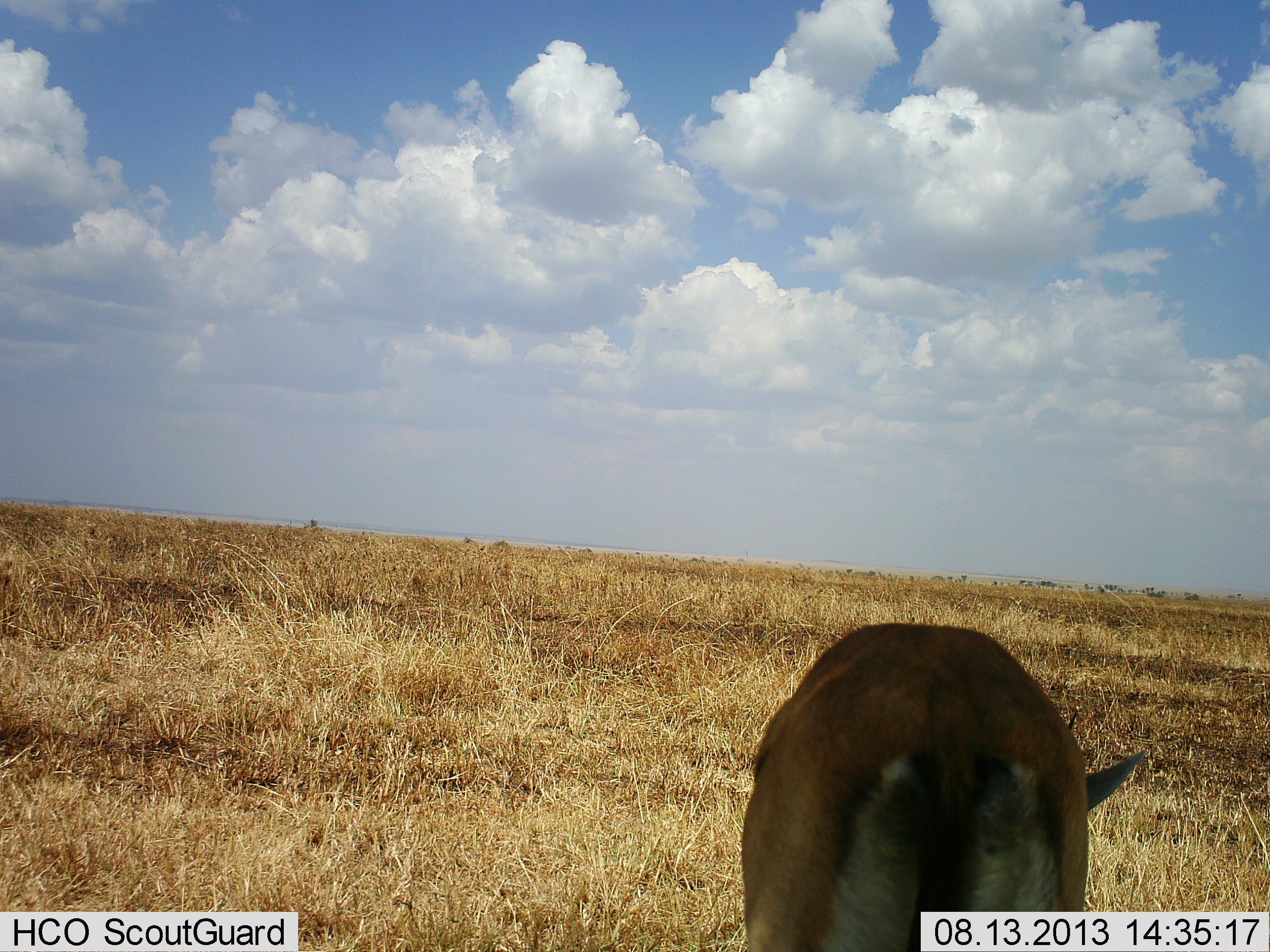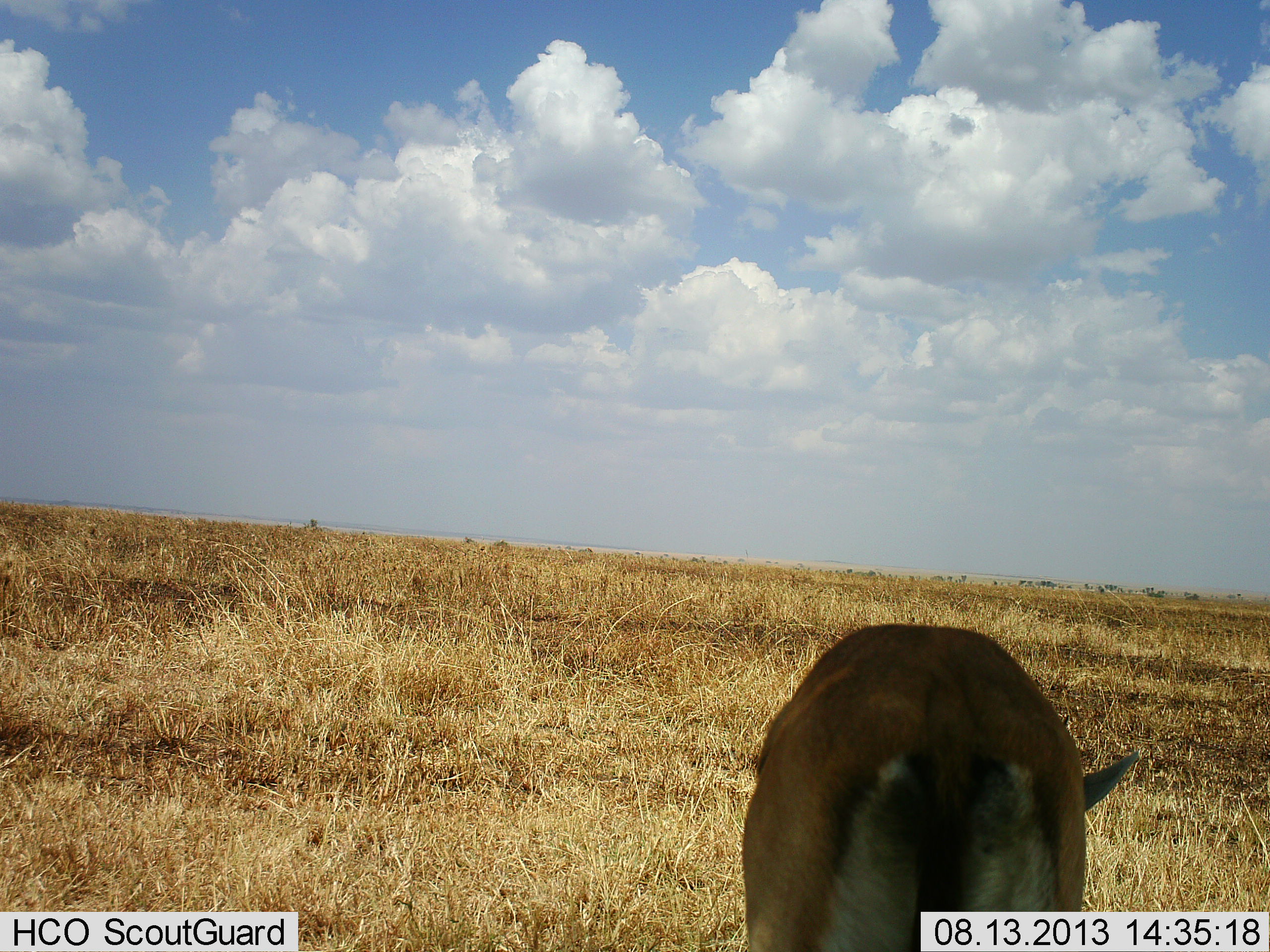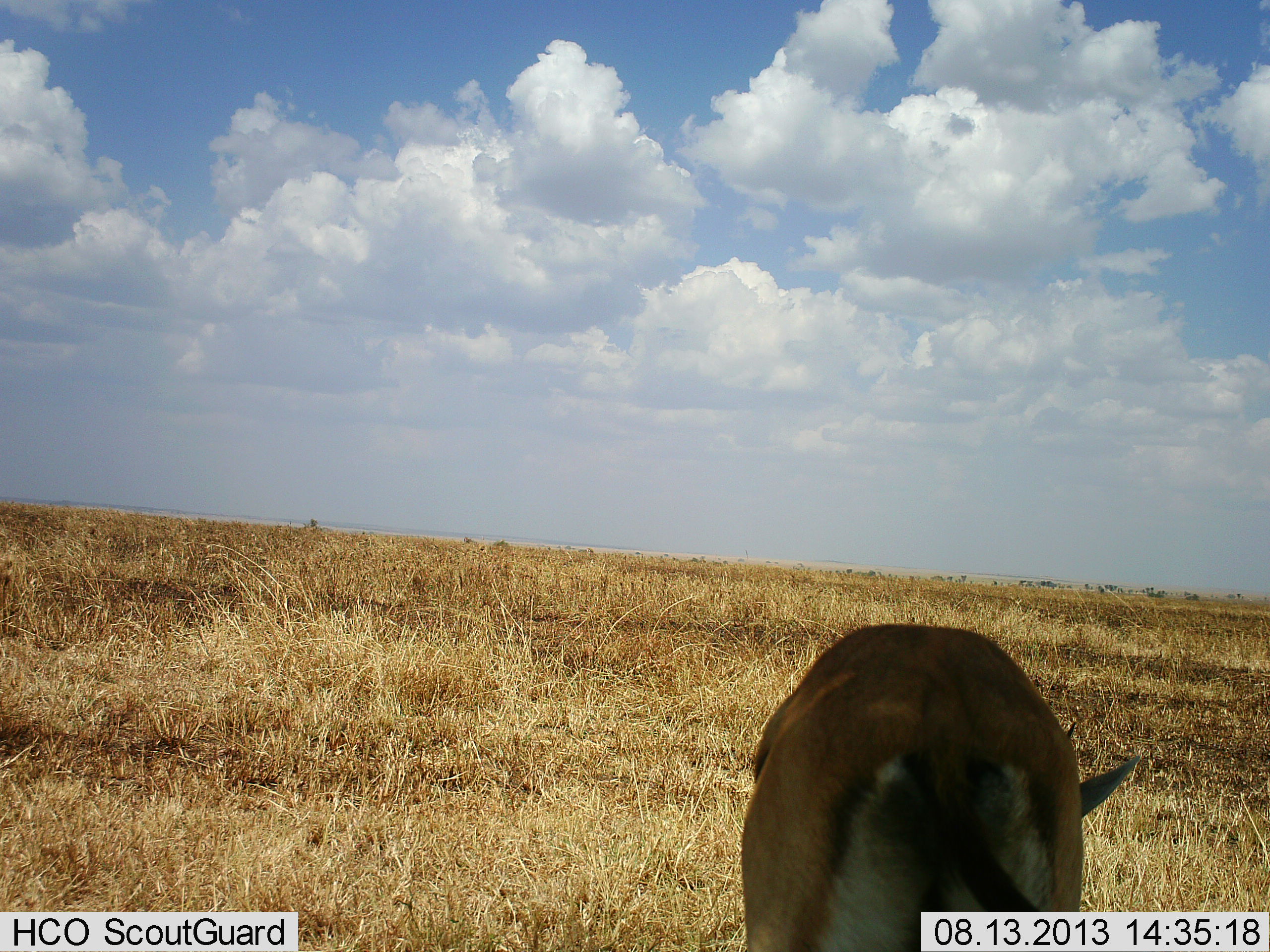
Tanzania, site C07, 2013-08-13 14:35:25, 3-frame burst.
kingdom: Animalia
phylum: Chordata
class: Mammalia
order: Artiodactyla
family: Bovidae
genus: Eudorcas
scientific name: Eudorcas thomsonii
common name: thomson's gazelle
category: gazellethomsons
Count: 1.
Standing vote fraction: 60%.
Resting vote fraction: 0%.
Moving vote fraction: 0%.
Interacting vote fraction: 0%.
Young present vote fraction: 0%.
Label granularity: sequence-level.